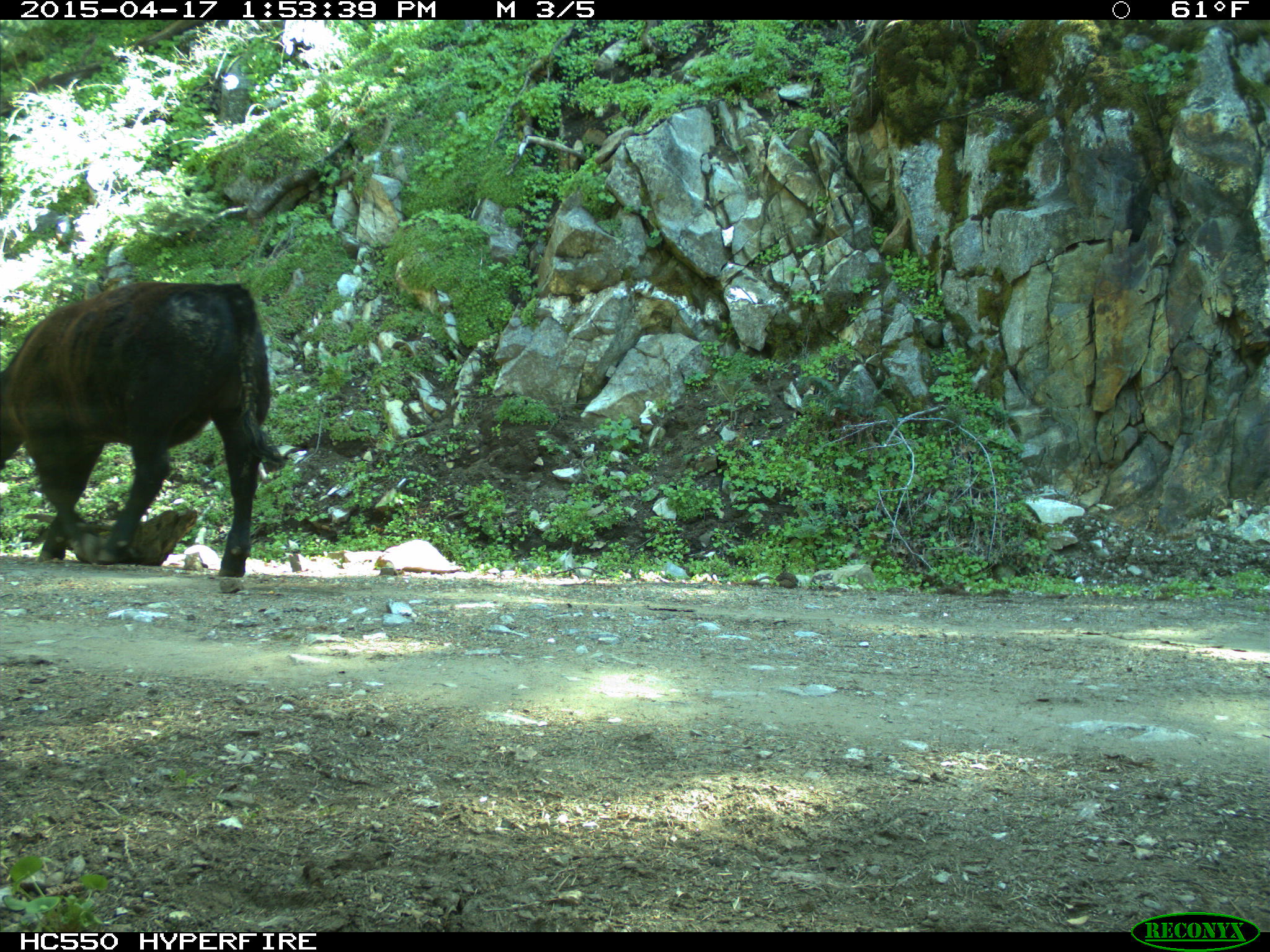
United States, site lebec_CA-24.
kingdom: Animalia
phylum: Chordata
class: Mammalia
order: Artiodactyla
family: Bovidae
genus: Bos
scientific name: Bos taurus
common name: domestic cow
Bos taurus (domestic cow).